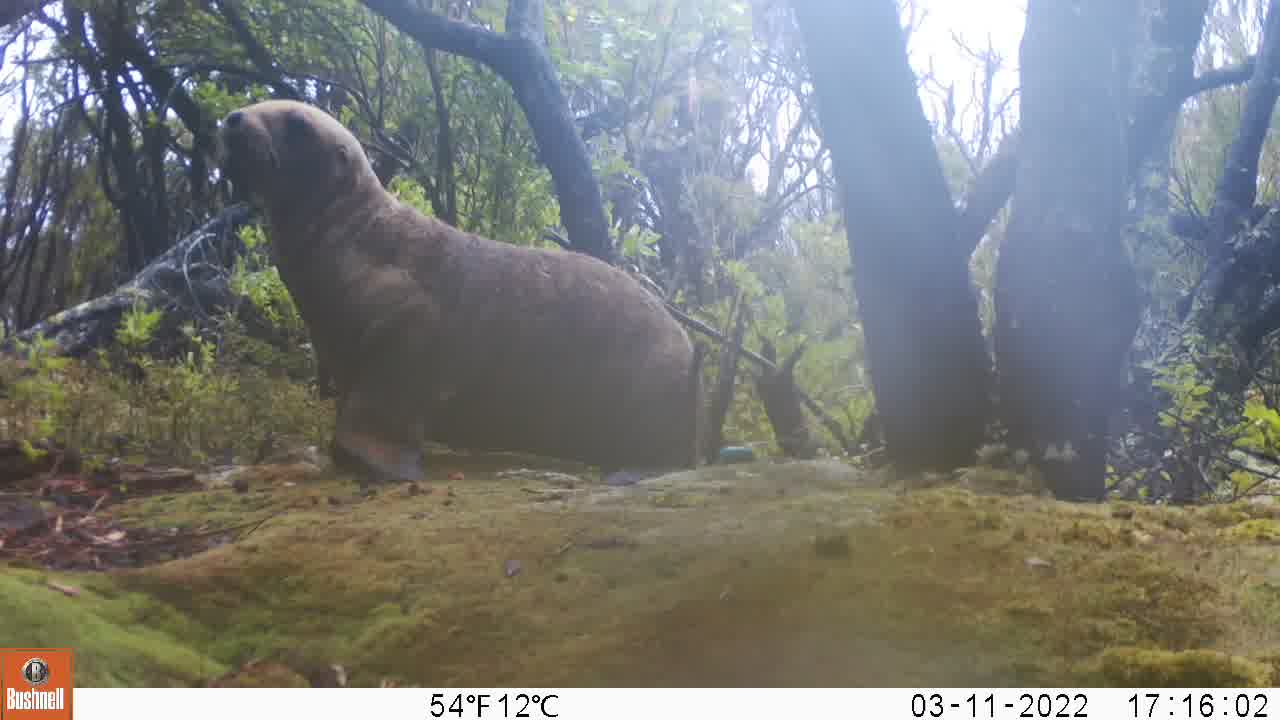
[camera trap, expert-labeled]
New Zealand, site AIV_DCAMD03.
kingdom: Animalia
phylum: Chordata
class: Mammalia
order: Carnivora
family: Otariidae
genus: Phocarctos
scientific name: Phocarctos hookeri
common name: new zealand sea lion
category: sealion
Sealion (new zealand sea lion) (Phocarctos hookeri).